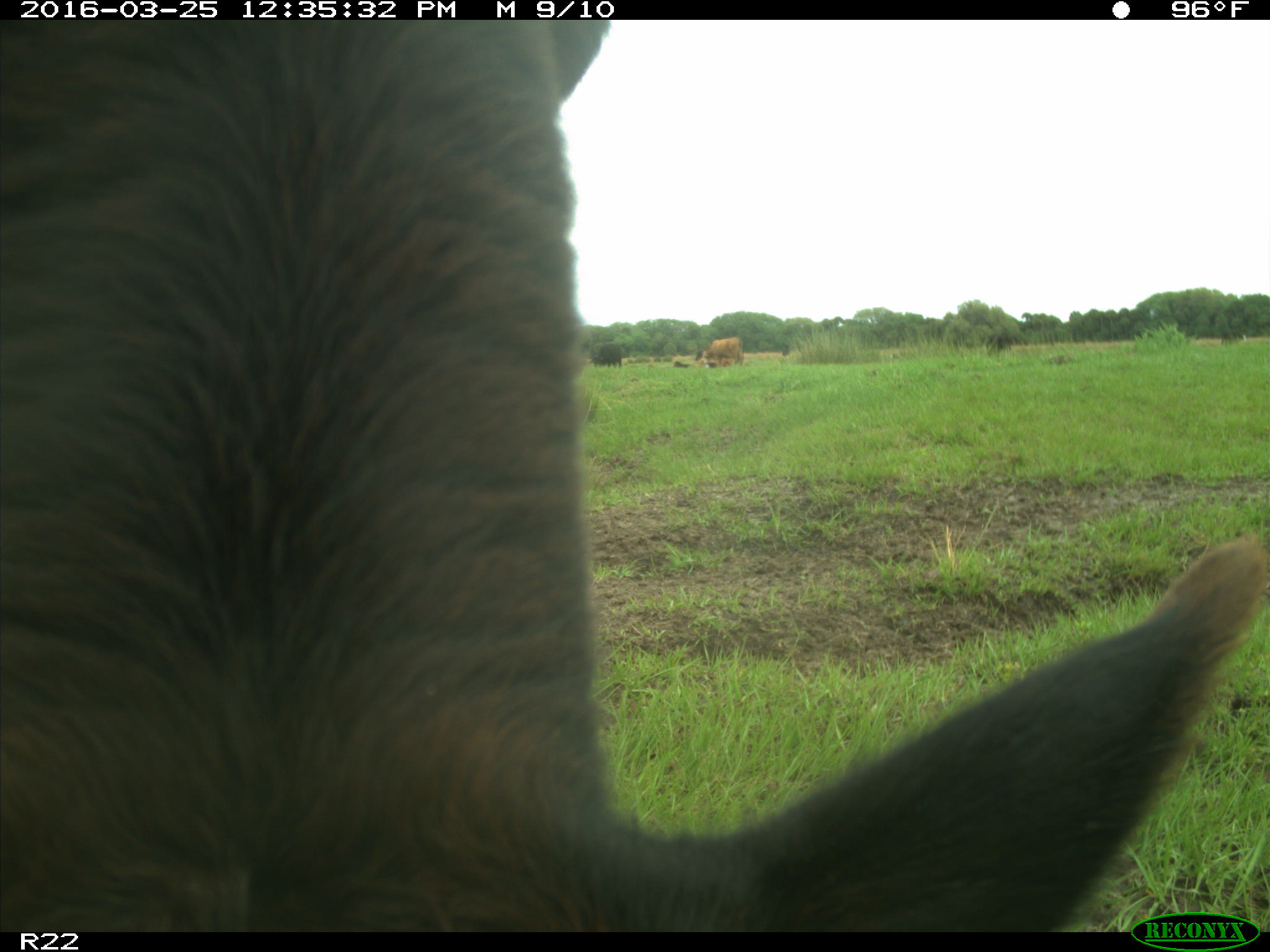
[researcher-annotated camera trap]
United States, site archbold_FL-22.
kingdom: Animalia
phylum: Chordata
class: Mammalia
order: Artiodactyla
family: Bovidae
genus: Bos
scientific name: Bos taurus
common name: domestic cow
Bos taurus (domestic cow).